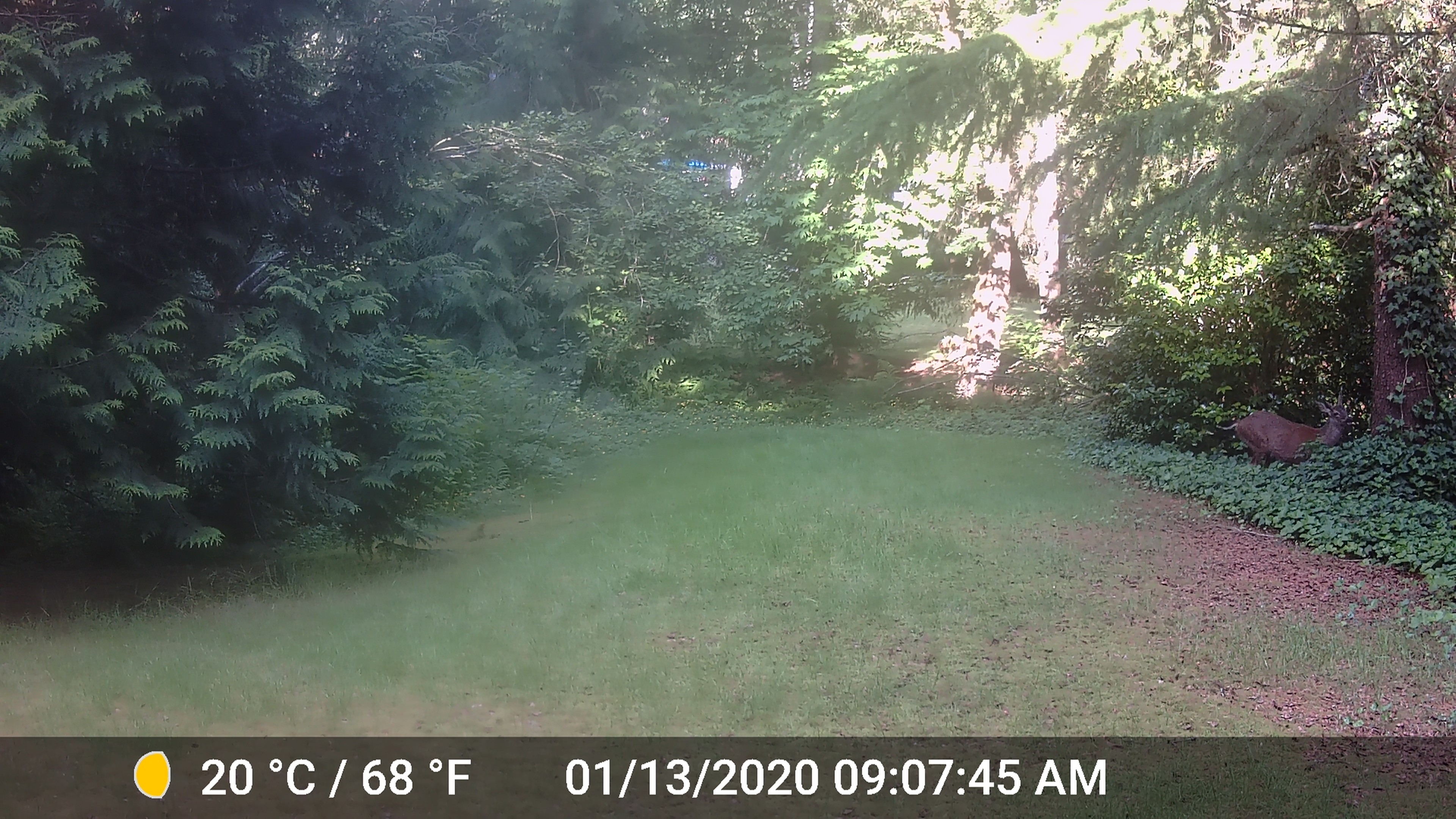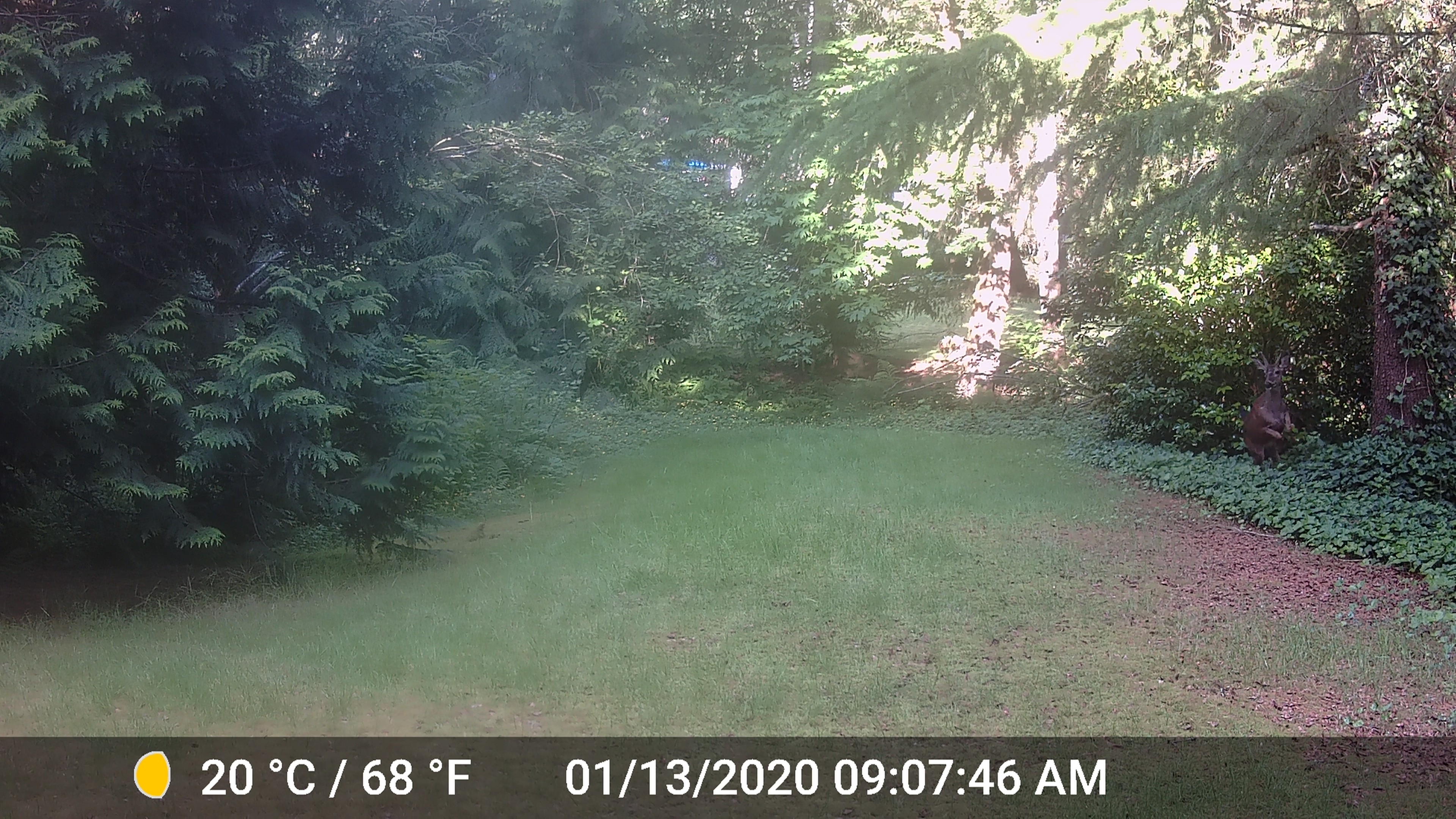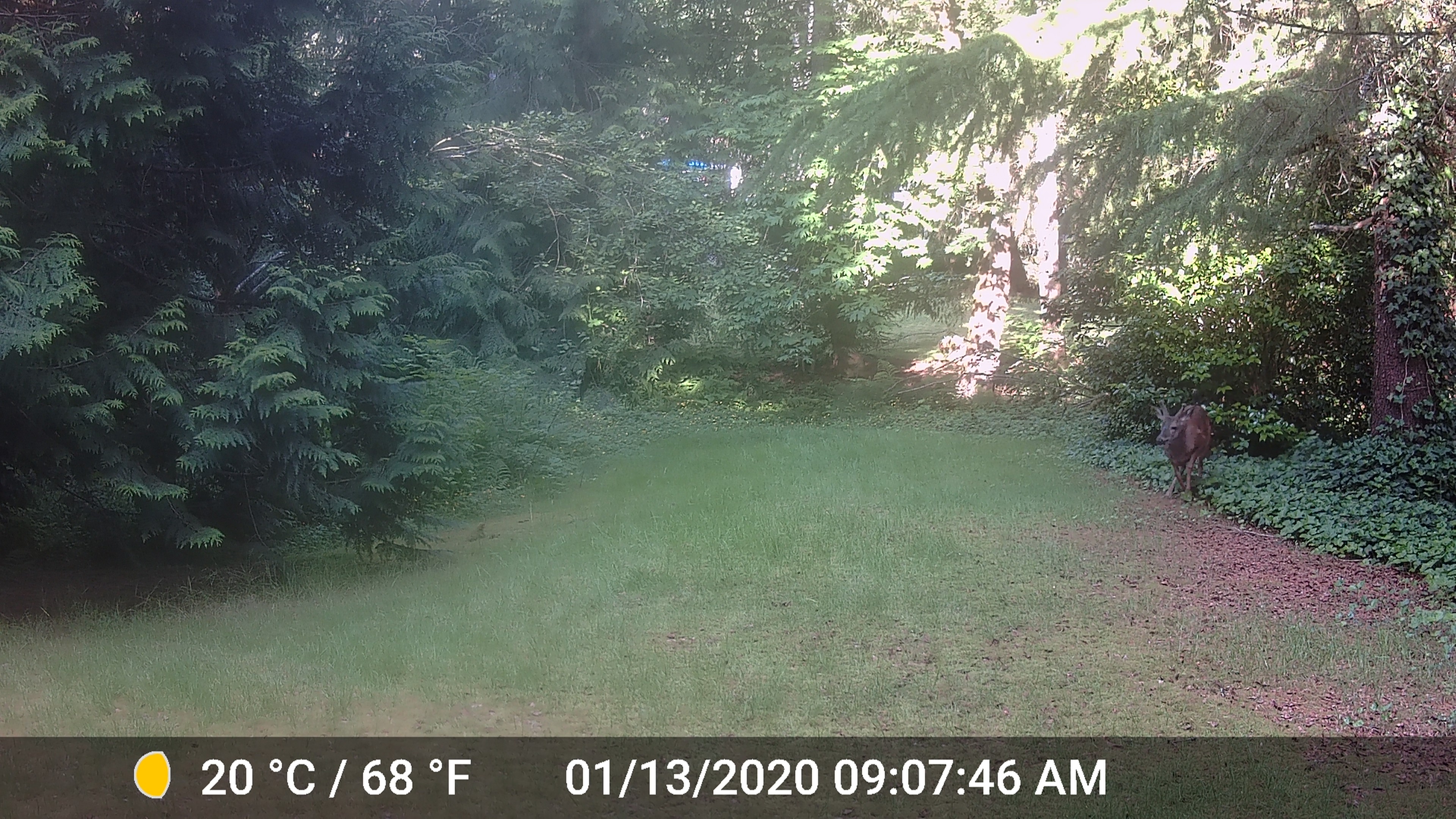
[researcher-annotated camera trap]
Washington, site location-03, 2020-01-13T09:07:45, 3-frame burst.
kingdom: Animalia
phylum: Chordata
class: Mammalia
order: Artiodactyla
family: Cervidae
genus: Odocoileus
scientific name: Odocoileus hemionus columbianus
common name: columbian blacktail deer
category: deer